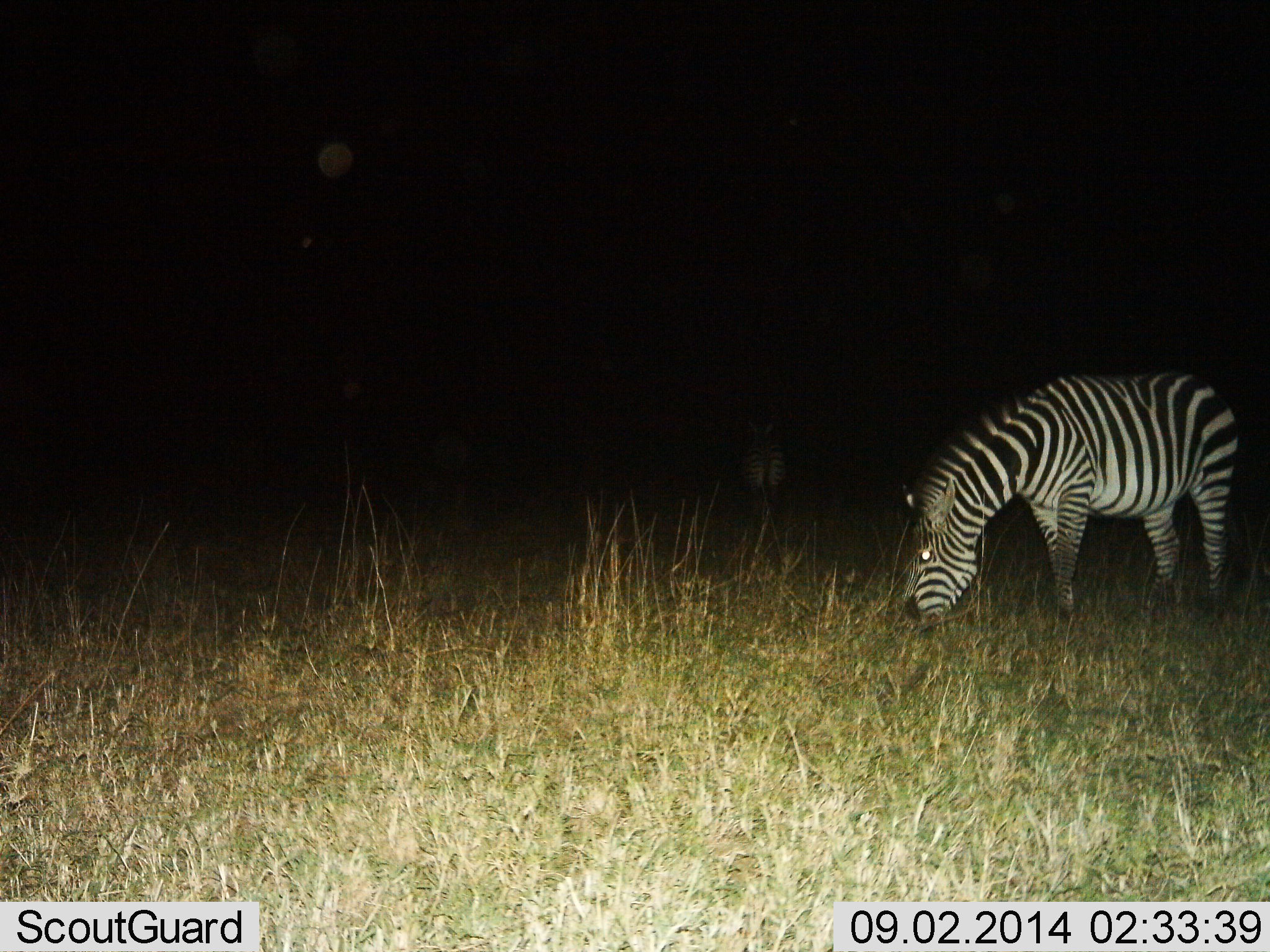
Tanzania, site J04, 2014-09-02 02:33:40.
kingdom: Animalia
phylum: Chordata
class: Mammalia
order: Perissodactyla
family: Equidae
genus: Equus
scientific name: Equus quagga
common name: plains zebra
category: zebra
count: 1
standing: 11%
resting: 0%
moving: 0%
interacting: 0%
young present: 0%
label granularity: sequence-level